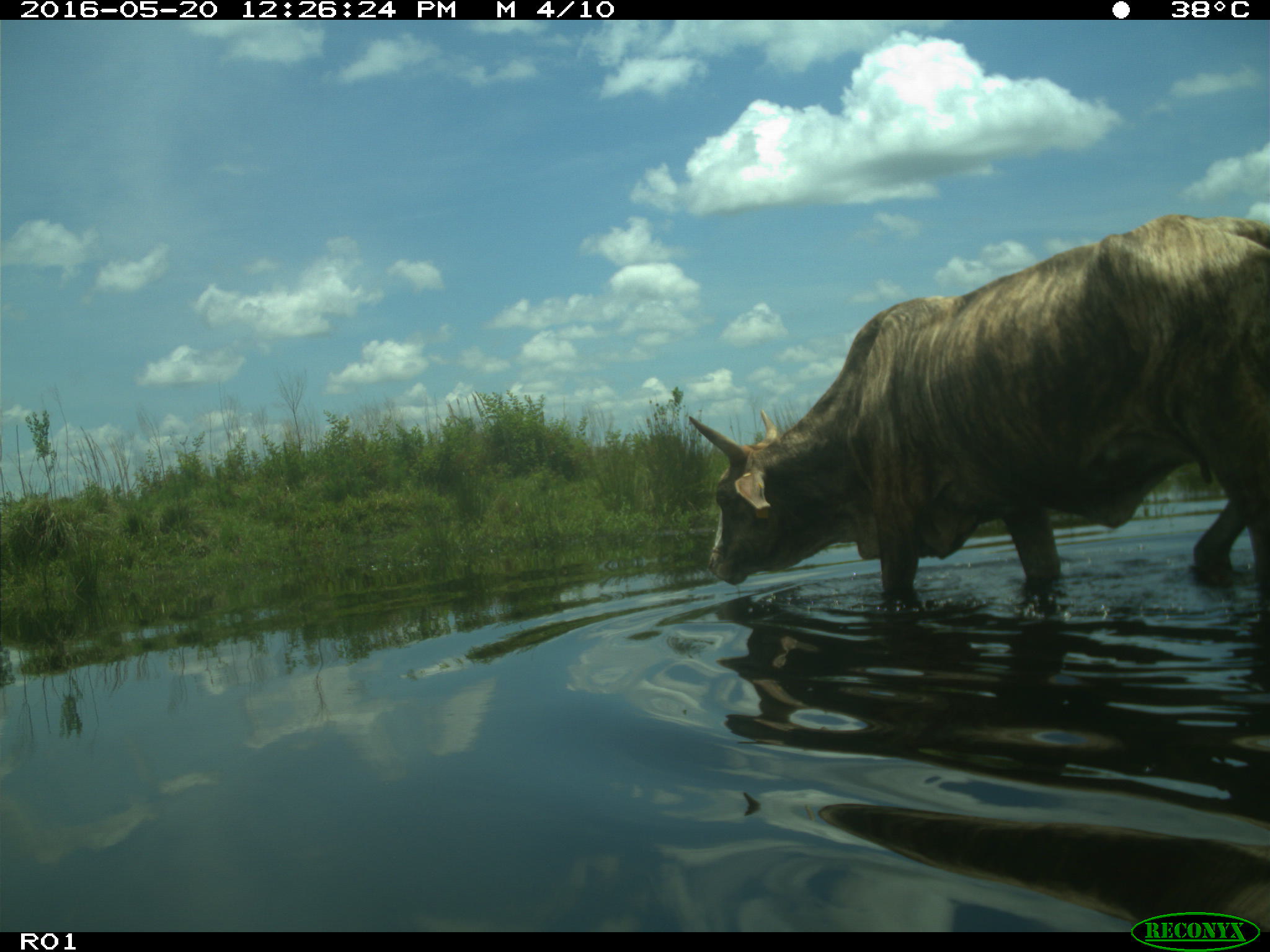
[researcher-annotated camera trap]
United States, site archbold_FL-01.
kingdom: Animalia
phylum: Chordata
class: Mammalia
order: Artiodactyla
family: Bovidae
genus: Bos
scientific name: Bos taurus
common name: domestic cow